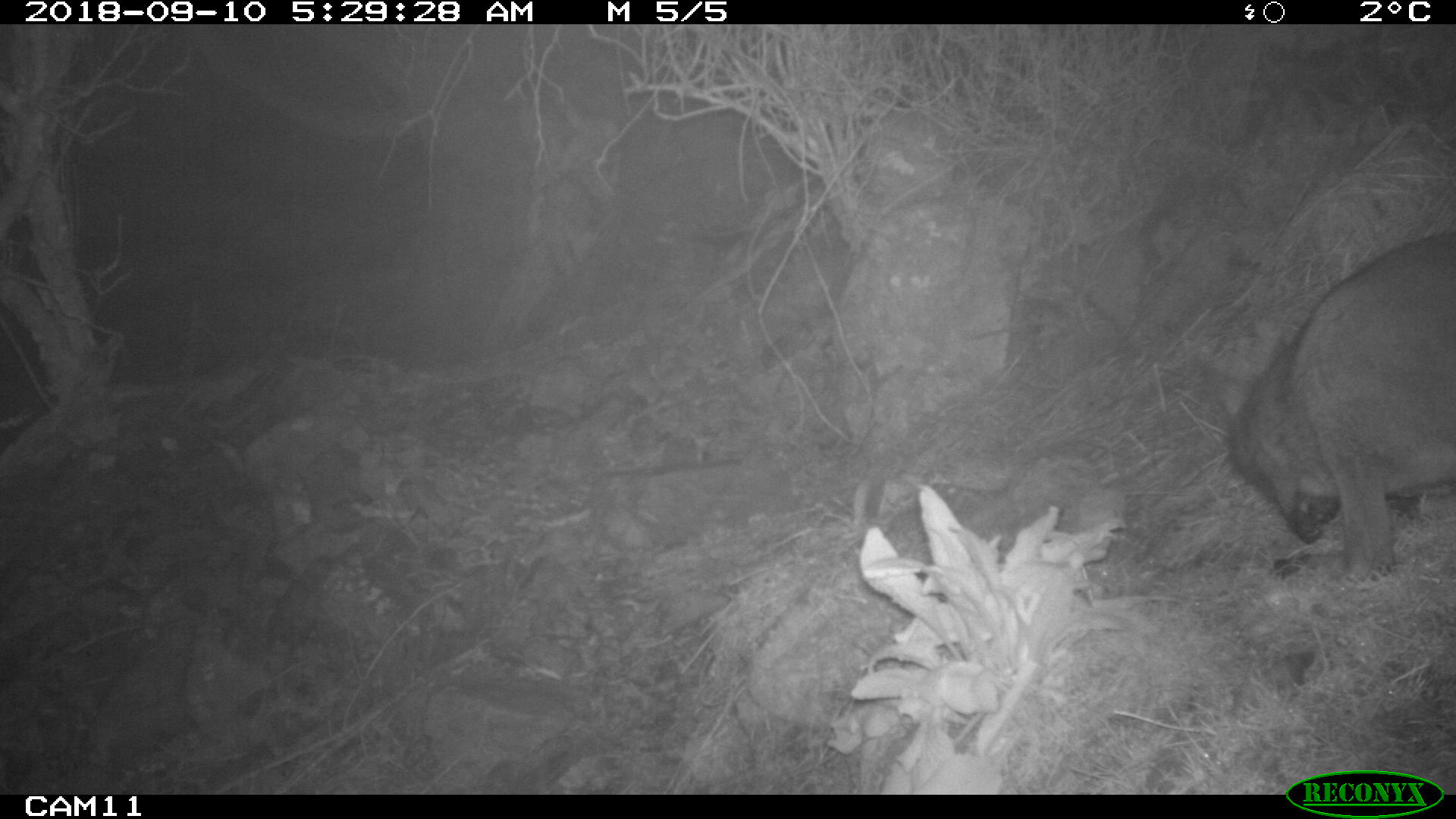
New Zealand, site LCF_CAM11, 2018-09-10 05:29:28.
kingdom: Animalia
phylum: Chordata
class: Mammalia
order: Diprotodontia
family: Macropodidae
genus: Notamacropus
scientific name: Notamacropus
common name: wallaby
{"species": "wallaby (Notamacropus)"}